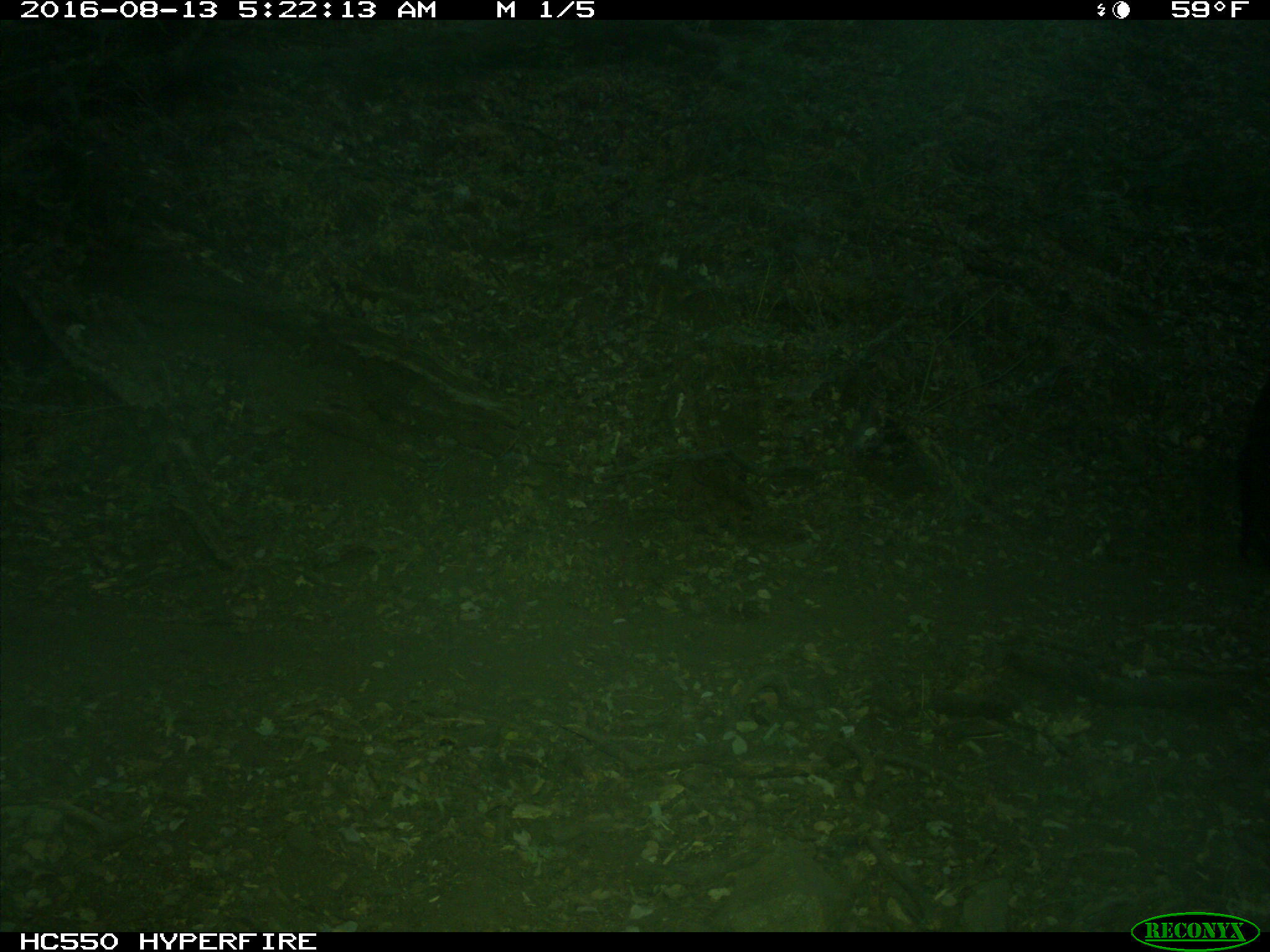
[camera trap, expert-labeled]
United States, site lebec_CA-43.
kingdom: Animalia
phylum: Chordata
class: Mammalia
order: Carnivora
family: Ursidae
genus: Ursus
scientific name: Ursus americanus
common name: american black bear